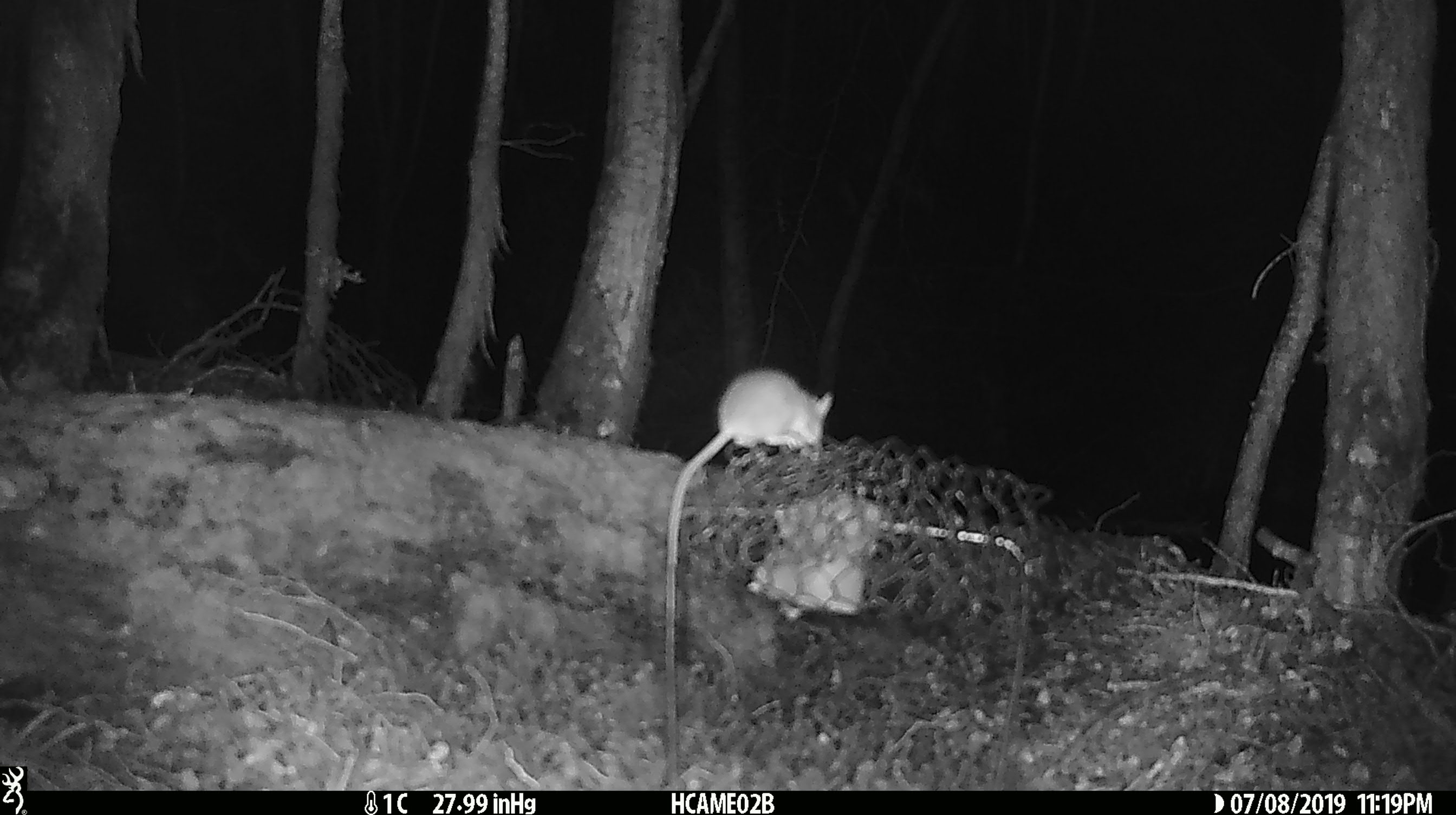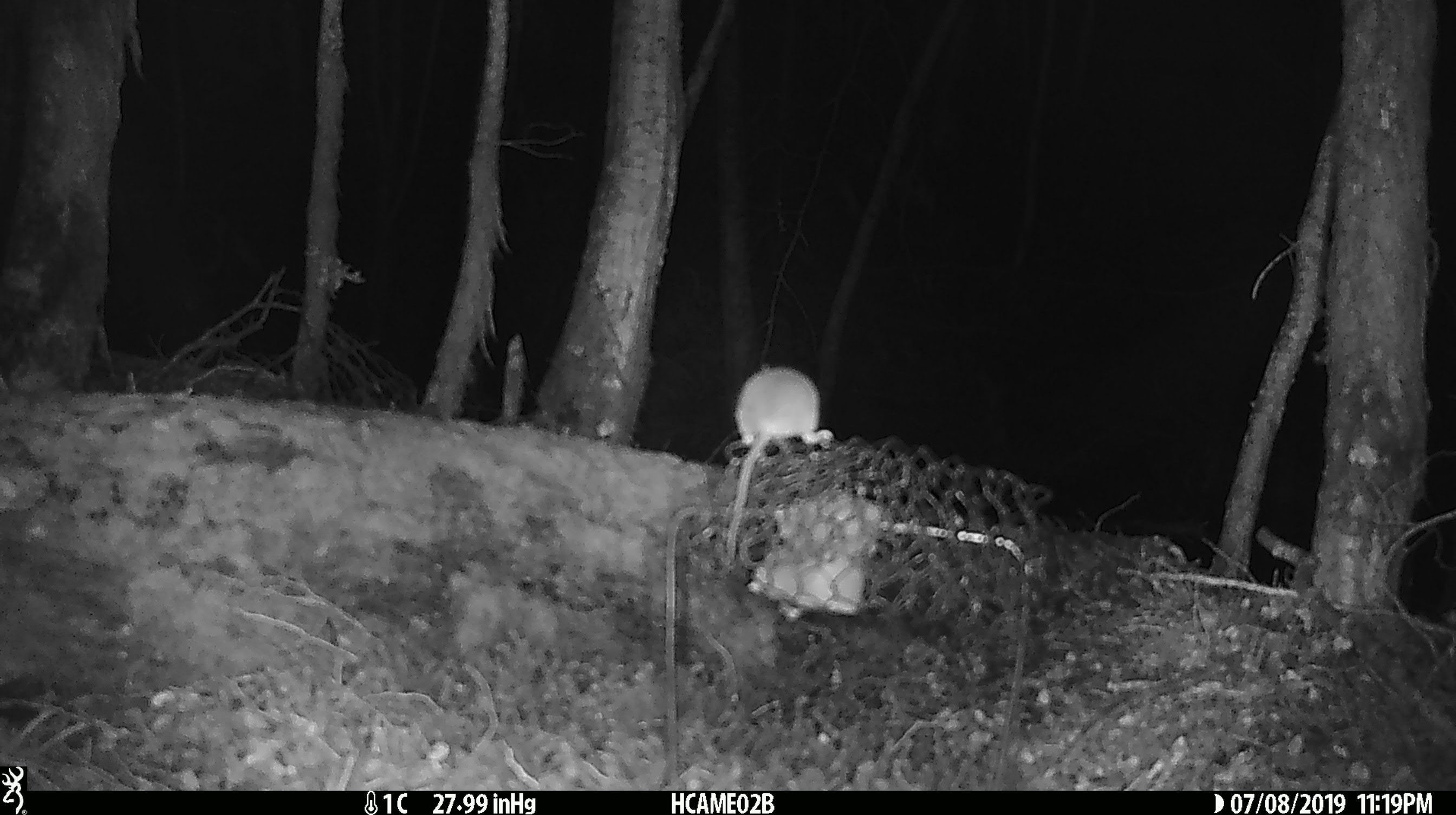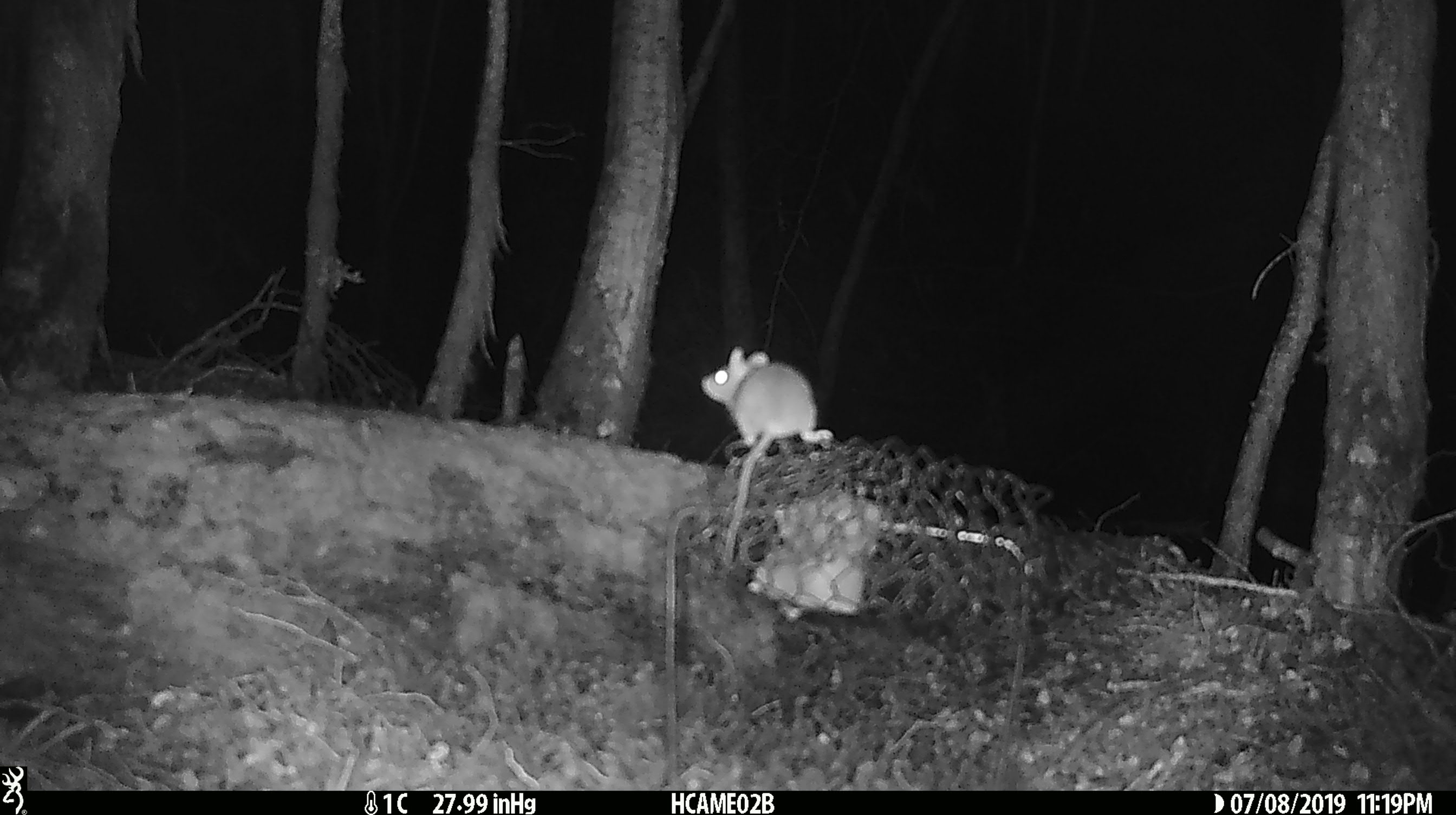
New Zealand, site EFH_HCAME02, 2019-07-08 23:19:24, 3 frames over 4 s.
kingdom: Animalia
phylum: Chordata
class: Mammalia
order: Rodentia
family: Muridae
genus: Mus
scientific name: Mus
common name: mouse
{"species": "mouse (Mus)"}